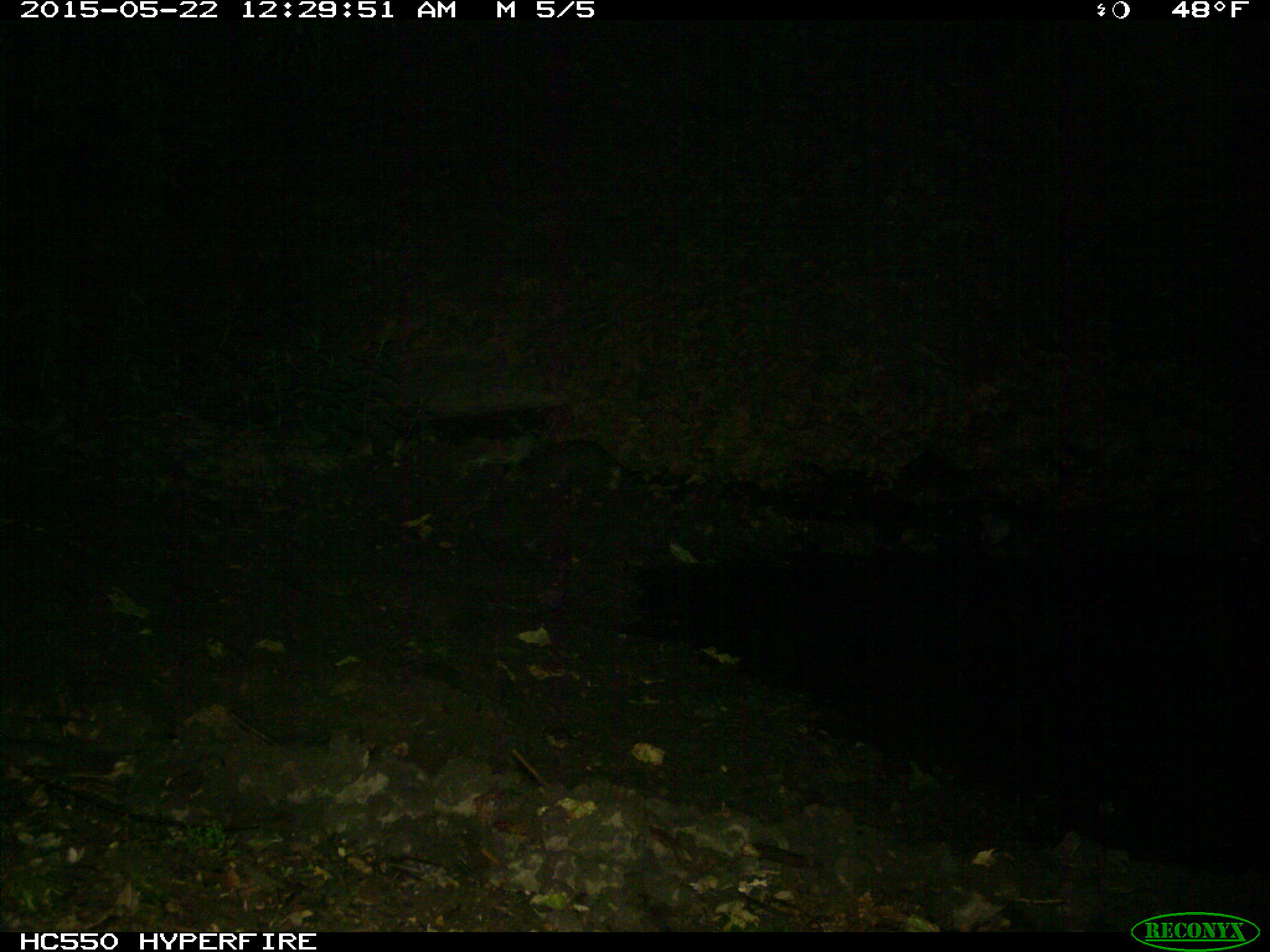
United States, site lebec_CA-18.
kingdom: Animalia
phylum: Chordata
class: Mammalia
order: Carnivora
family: Procyonidae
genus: Procyon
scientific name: Procyon lotor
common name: common raccoon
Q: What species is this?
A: Procyon lotor (common raccoon).